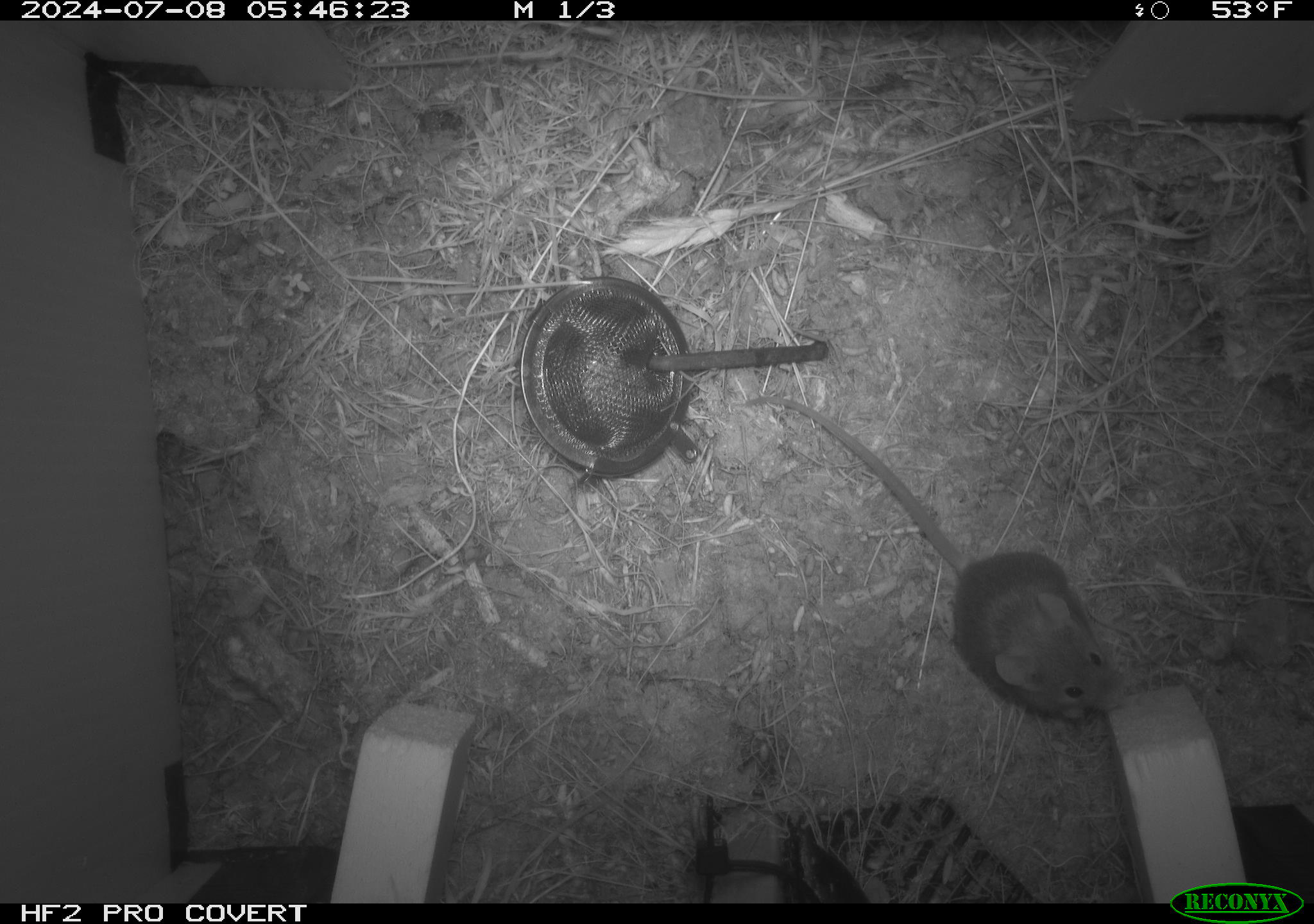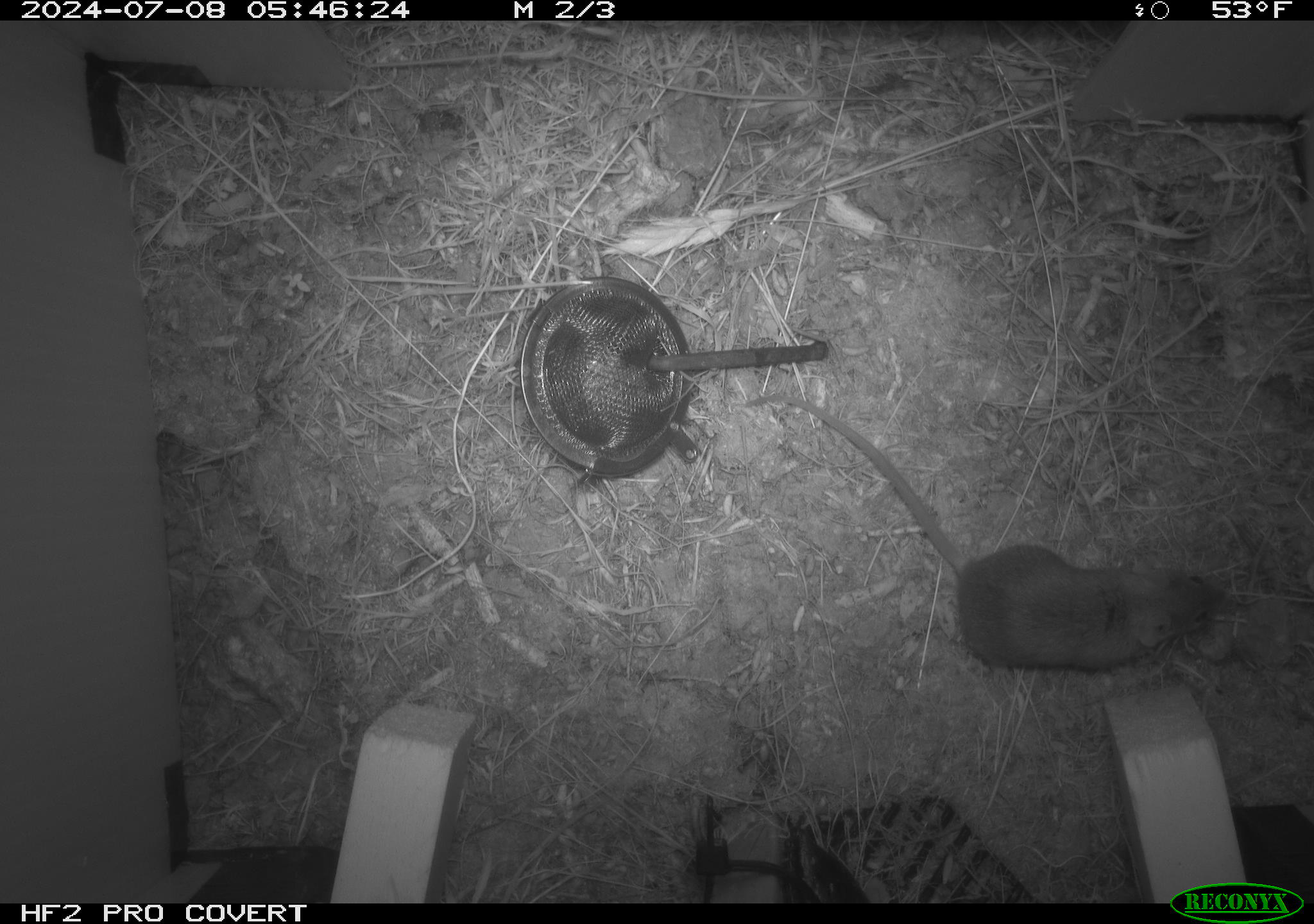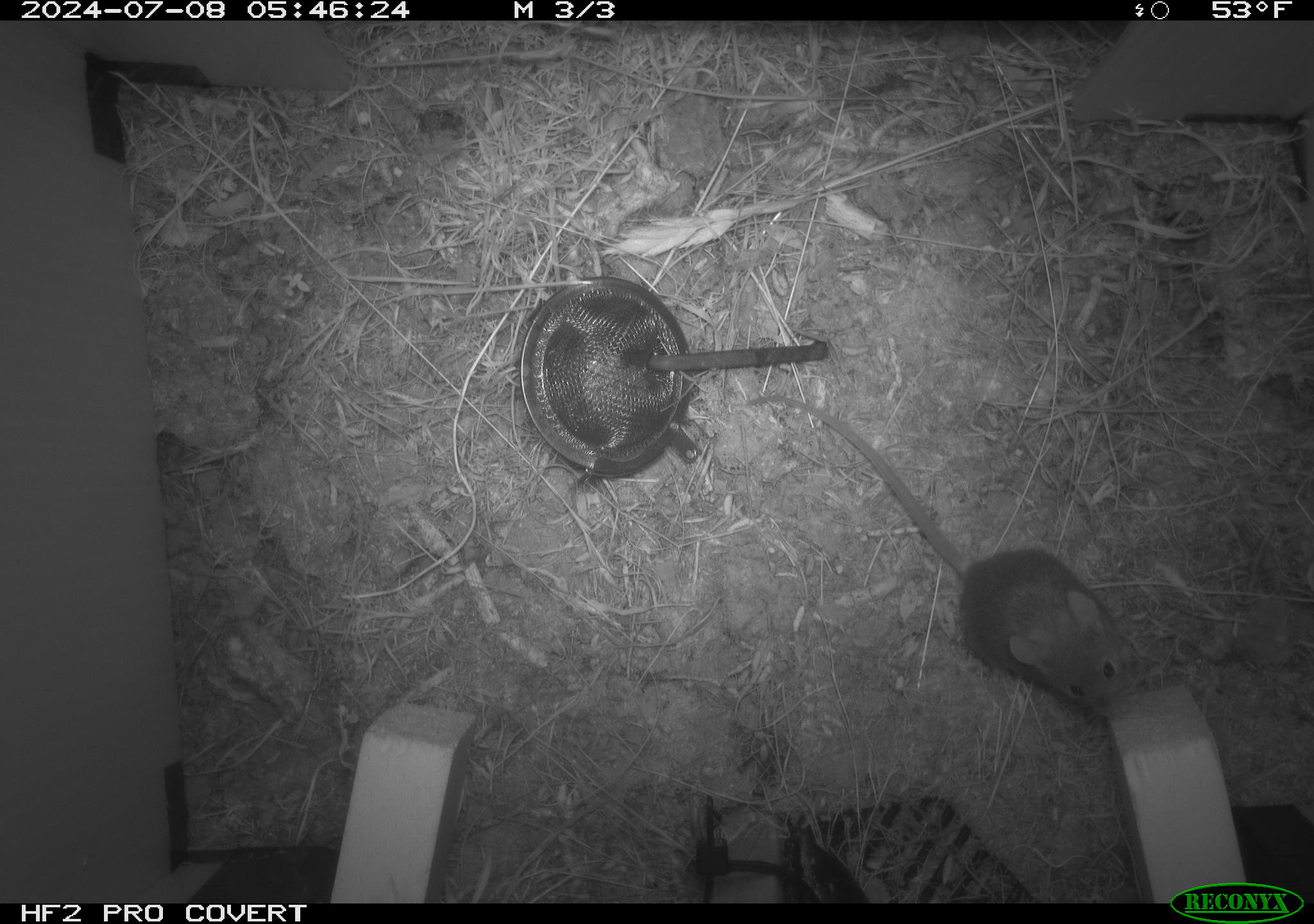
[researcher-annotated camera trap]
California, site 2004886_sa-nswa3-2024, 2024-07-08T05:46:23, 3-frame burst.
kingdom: Animalia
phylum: Chordata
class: Mammalia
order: Rodentia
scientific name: Rodentia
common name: rodent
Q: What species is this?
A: Rodent (Rodentia).